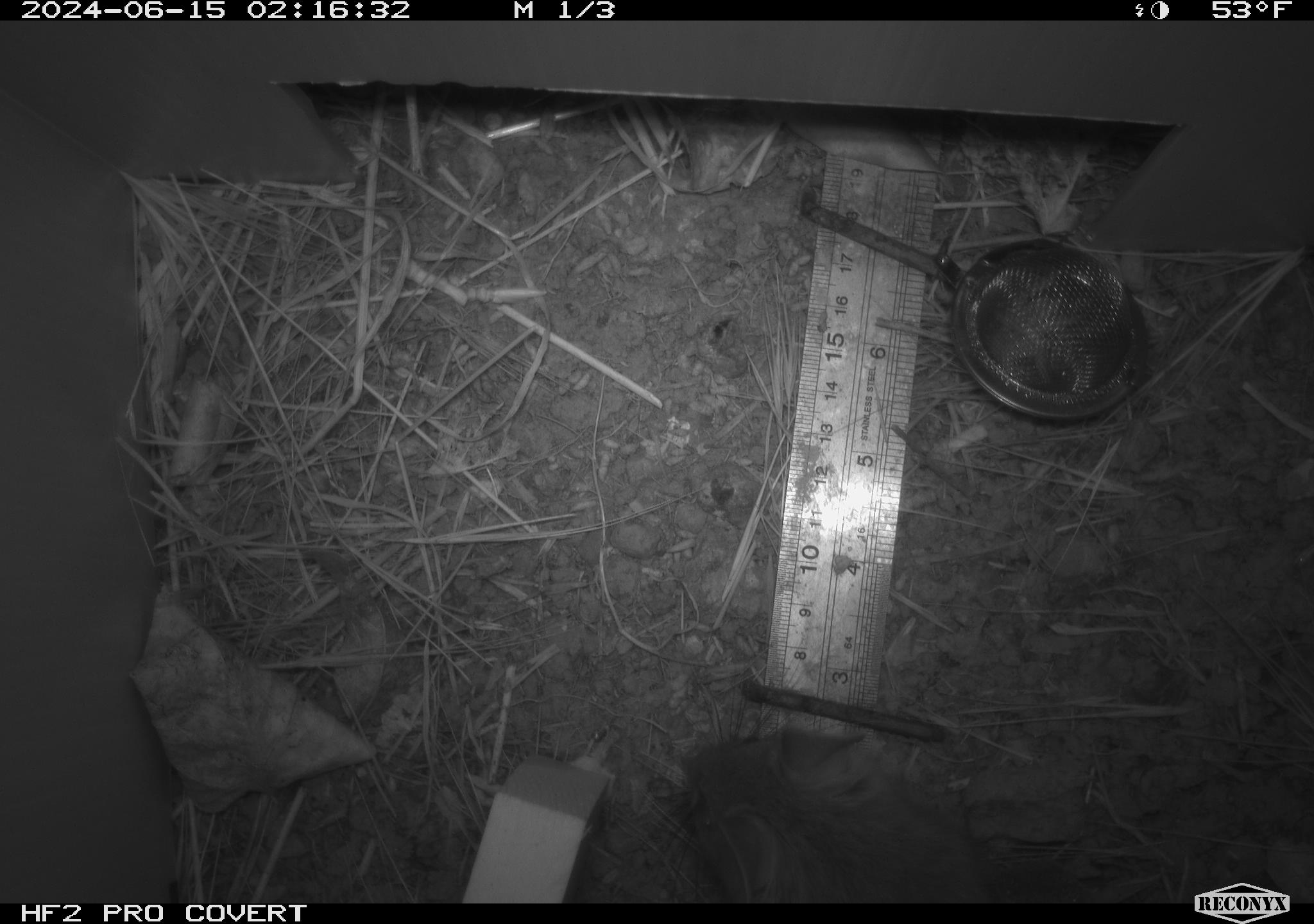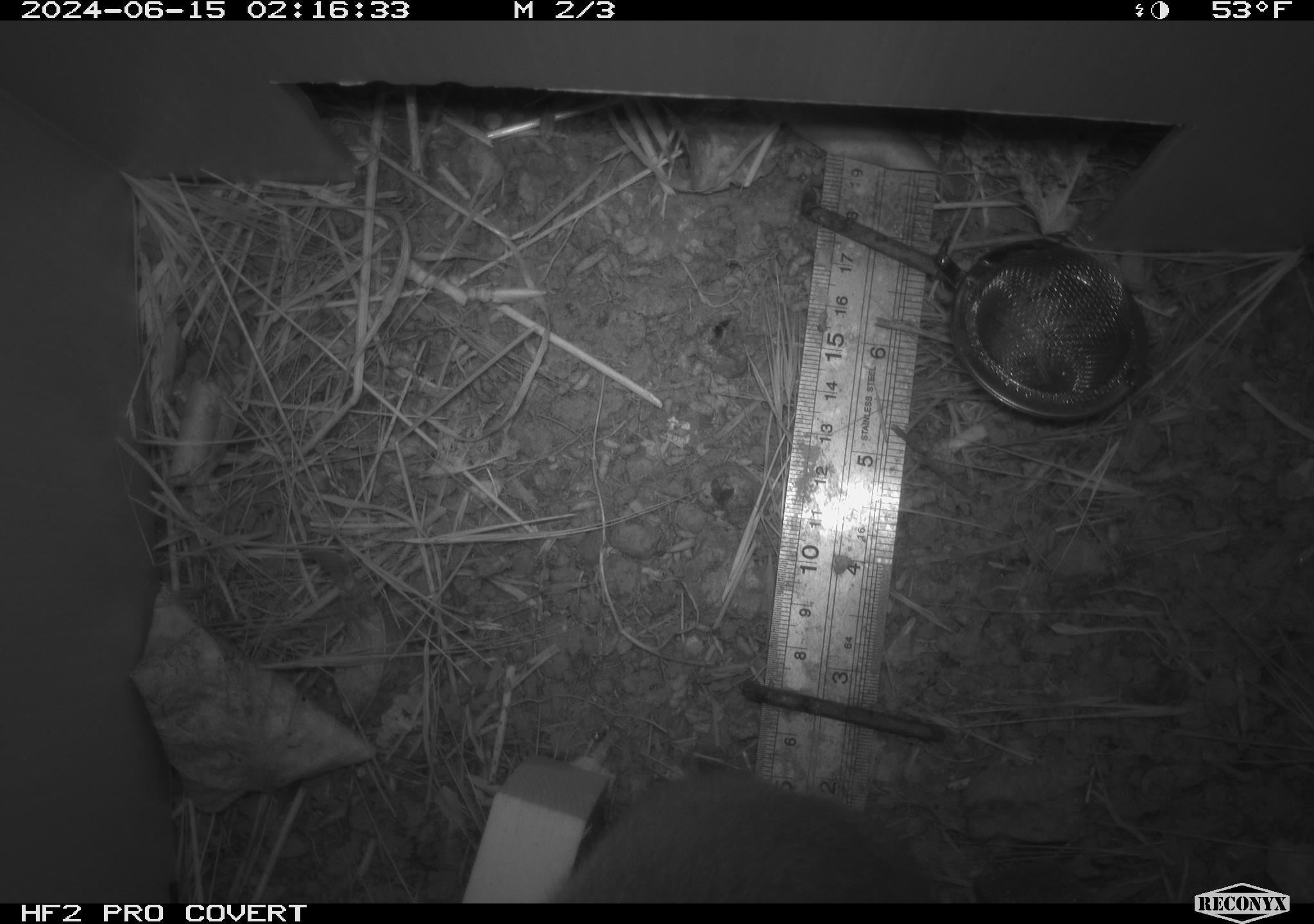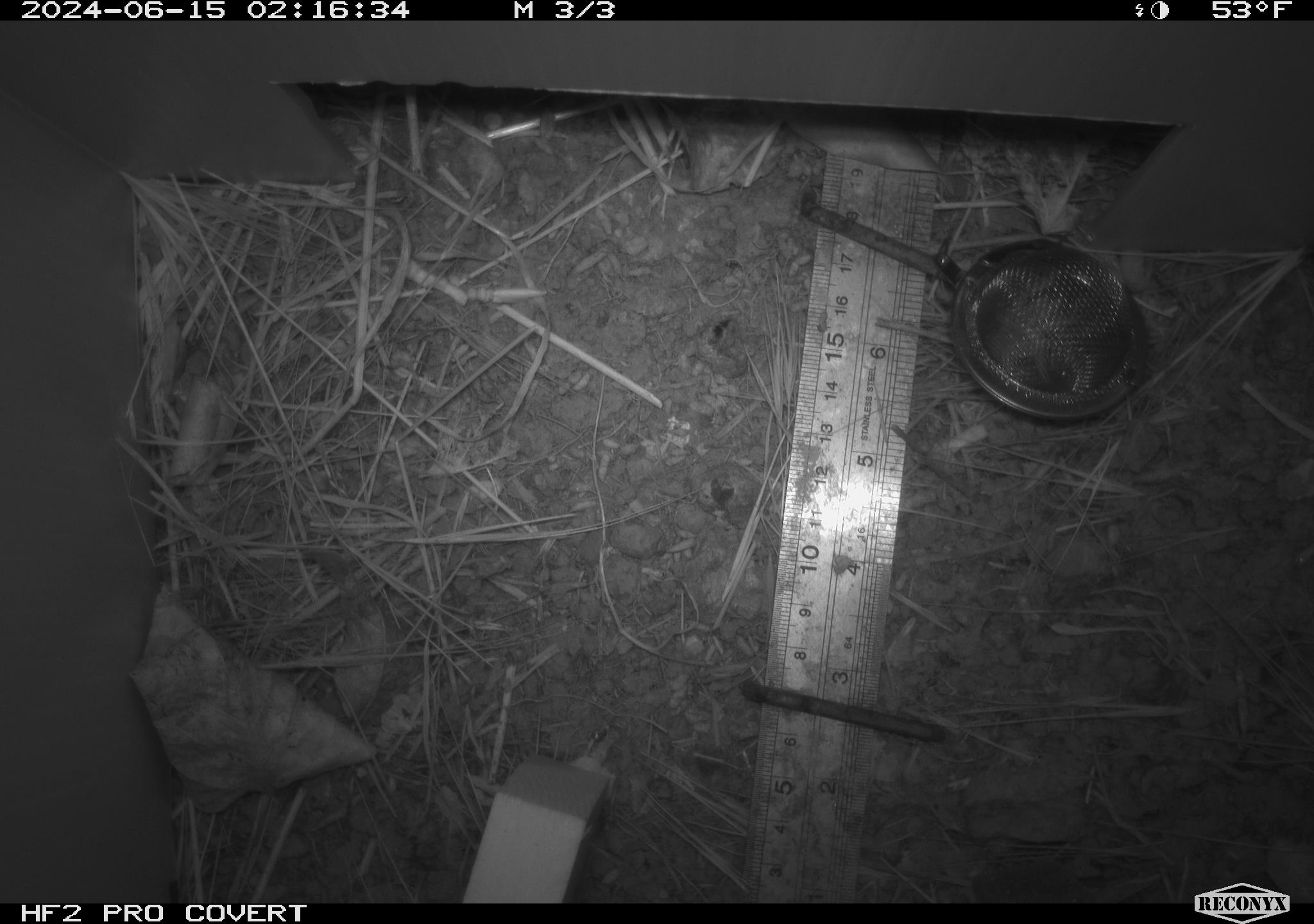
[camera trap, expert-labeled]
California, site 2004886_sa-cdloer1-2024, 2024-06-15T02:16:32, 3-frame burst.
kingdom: Animalia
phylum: Chordata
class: Mammalia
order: Rodentia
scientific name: Rodentia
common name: woodrat or rat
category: woodrat or rat species